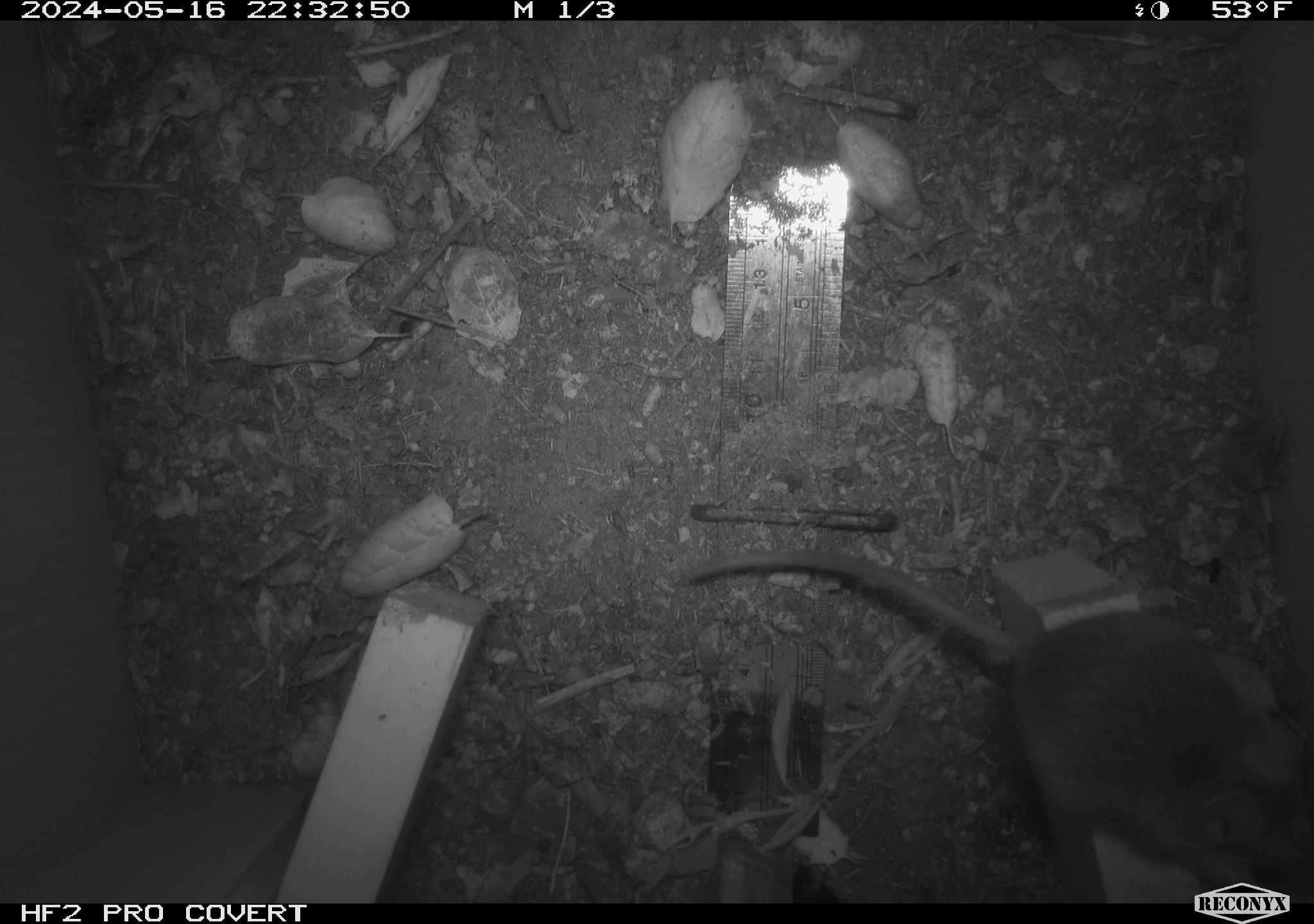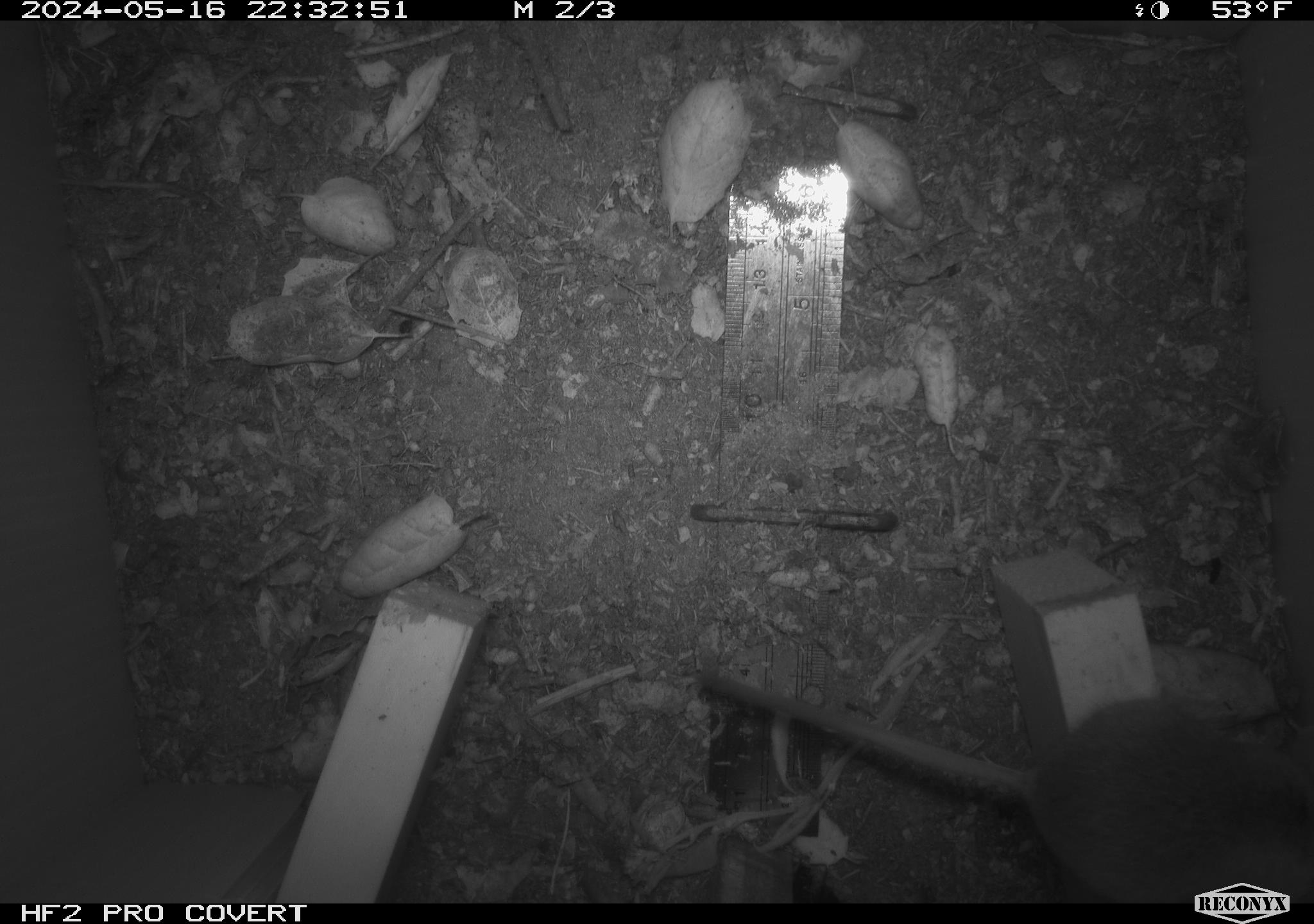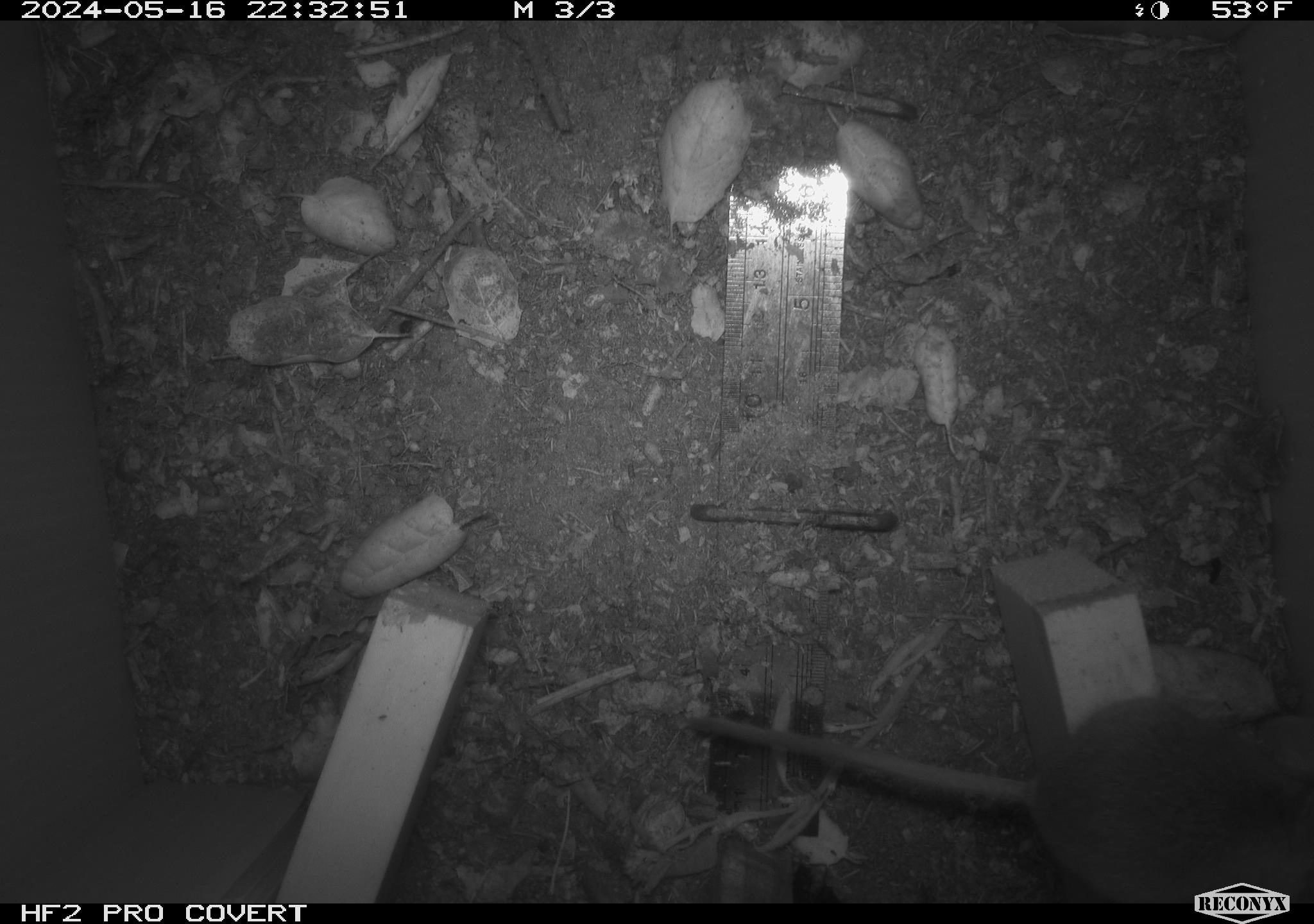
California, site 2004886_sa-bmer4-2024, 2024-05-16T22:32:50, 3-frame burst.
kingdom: Animalia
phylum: Chordata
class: Mammalia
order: Rodentia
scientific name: Rodentia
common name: mouse species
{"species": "mouse species (Rodentia)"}